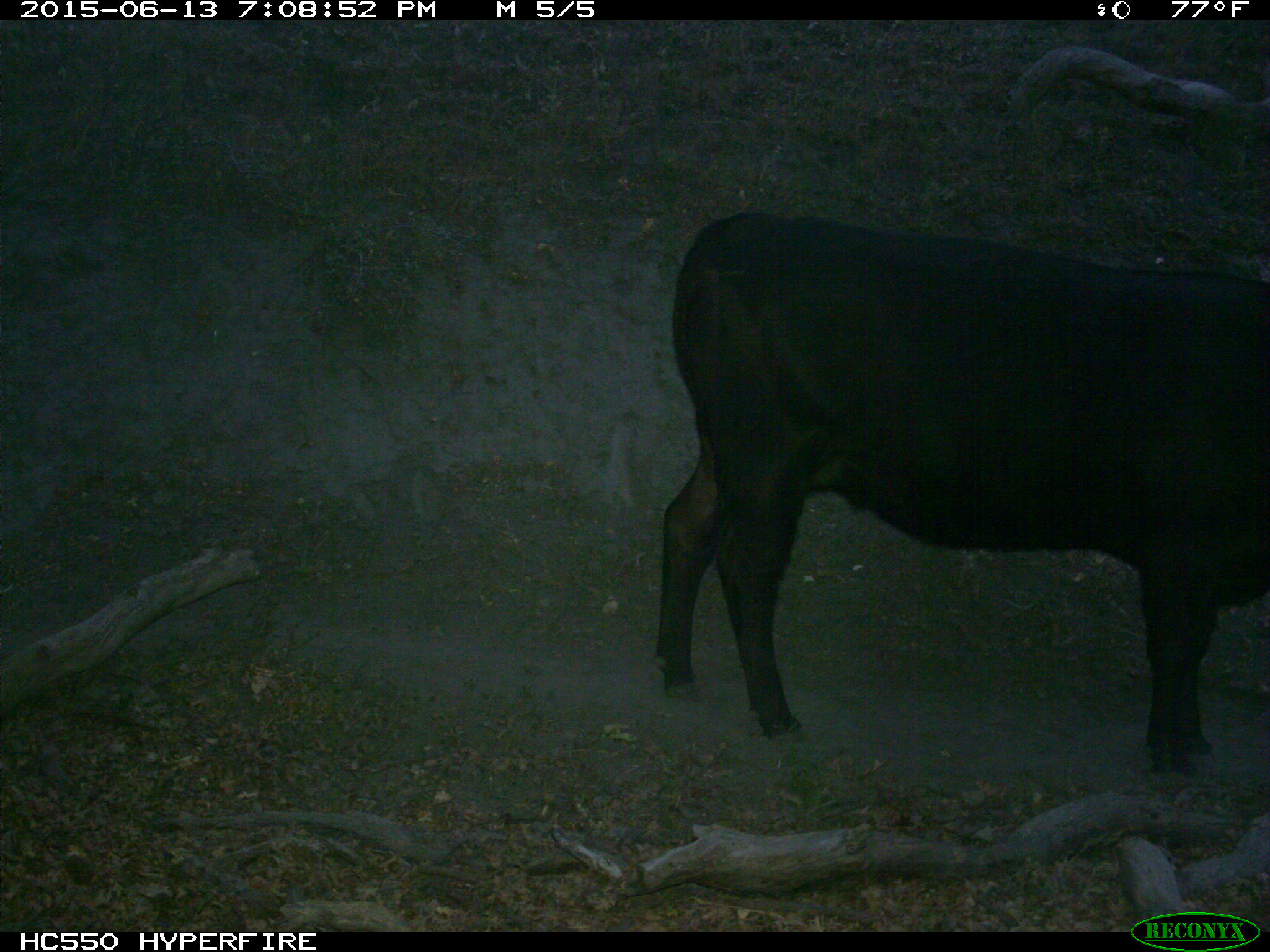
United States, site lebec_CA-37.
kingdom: Animalia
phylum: Chordata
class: Mammalia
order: Artiodactyla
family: Bovidae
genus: Bos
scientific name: Bos taurus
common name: domestic cow